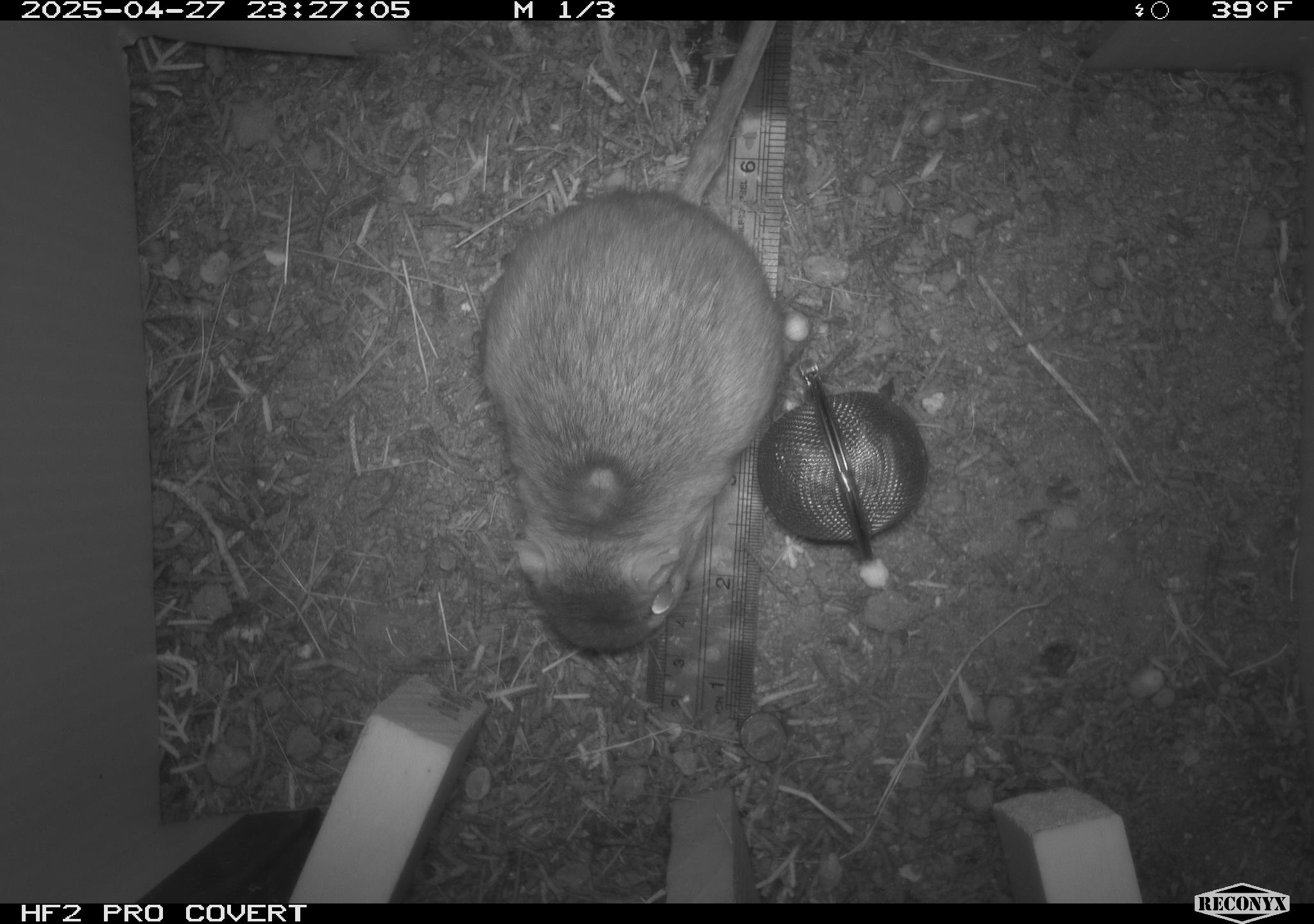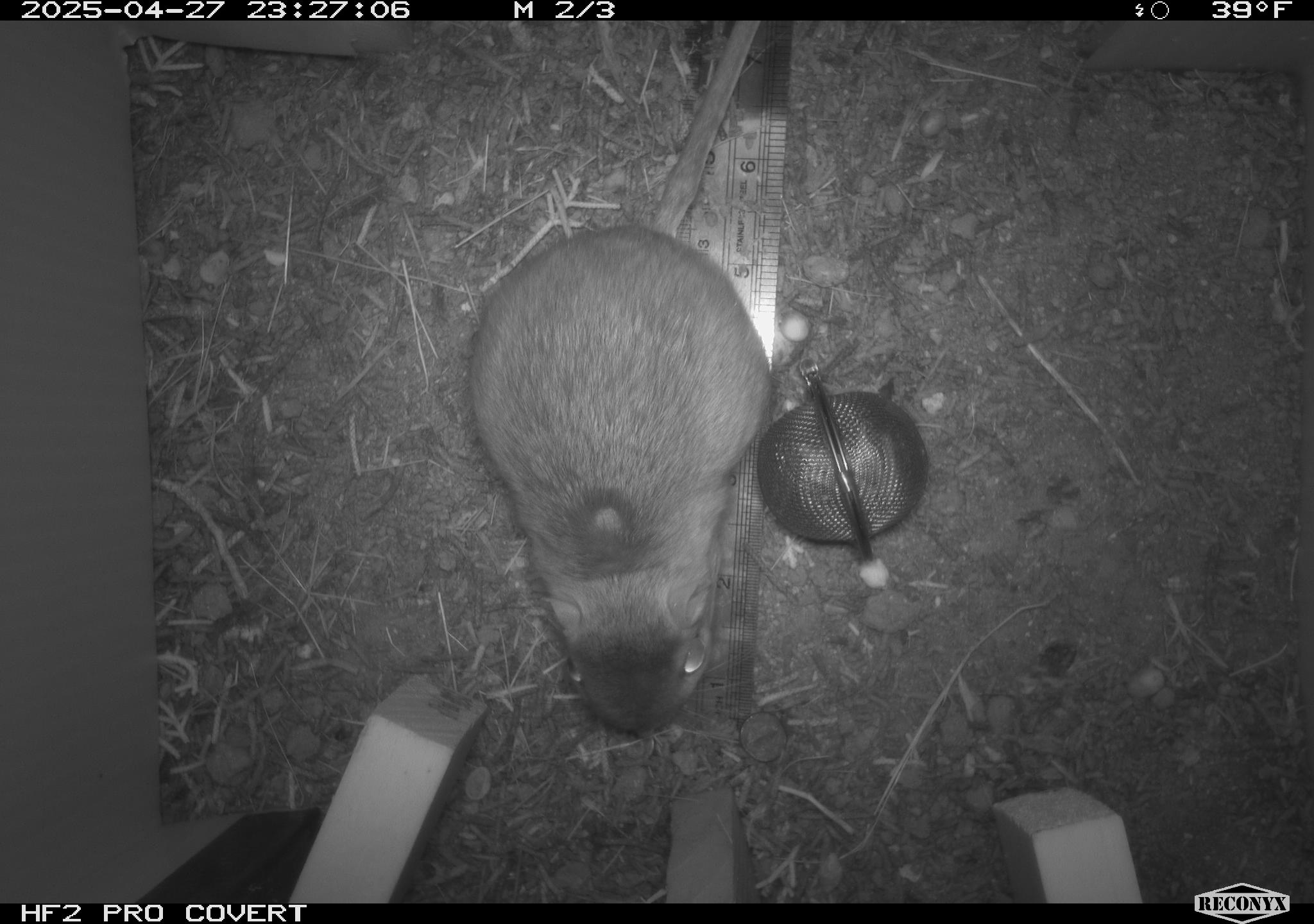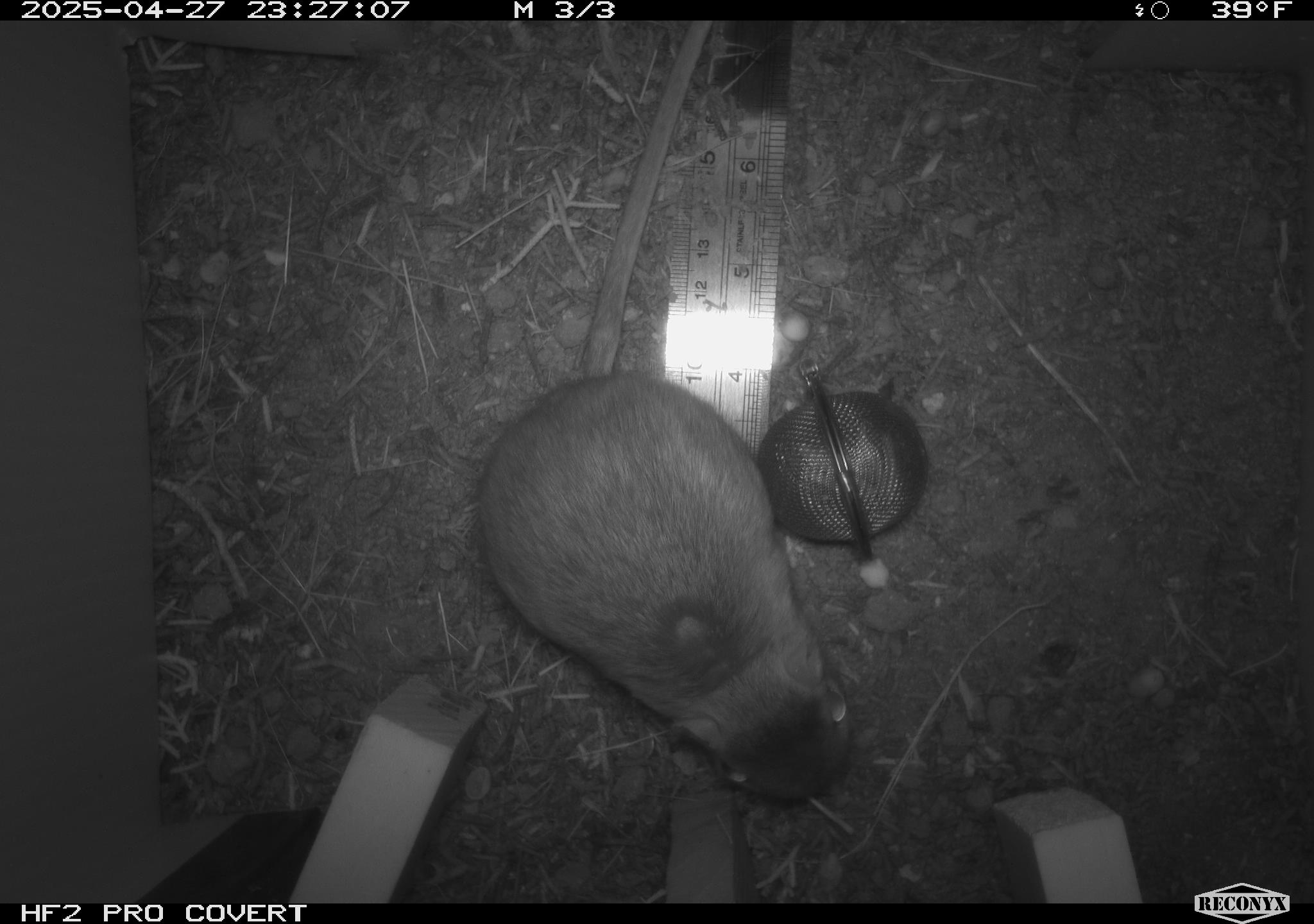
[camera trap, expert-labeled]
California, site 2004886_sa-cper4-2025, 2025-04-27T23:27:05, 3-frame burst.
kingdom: Animalia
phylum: Chordata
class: Mammalia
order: Rodentia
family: Heteromyidae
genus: Dipodomys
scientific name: Dipodomys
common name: kangaroo rats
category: dipodomys species